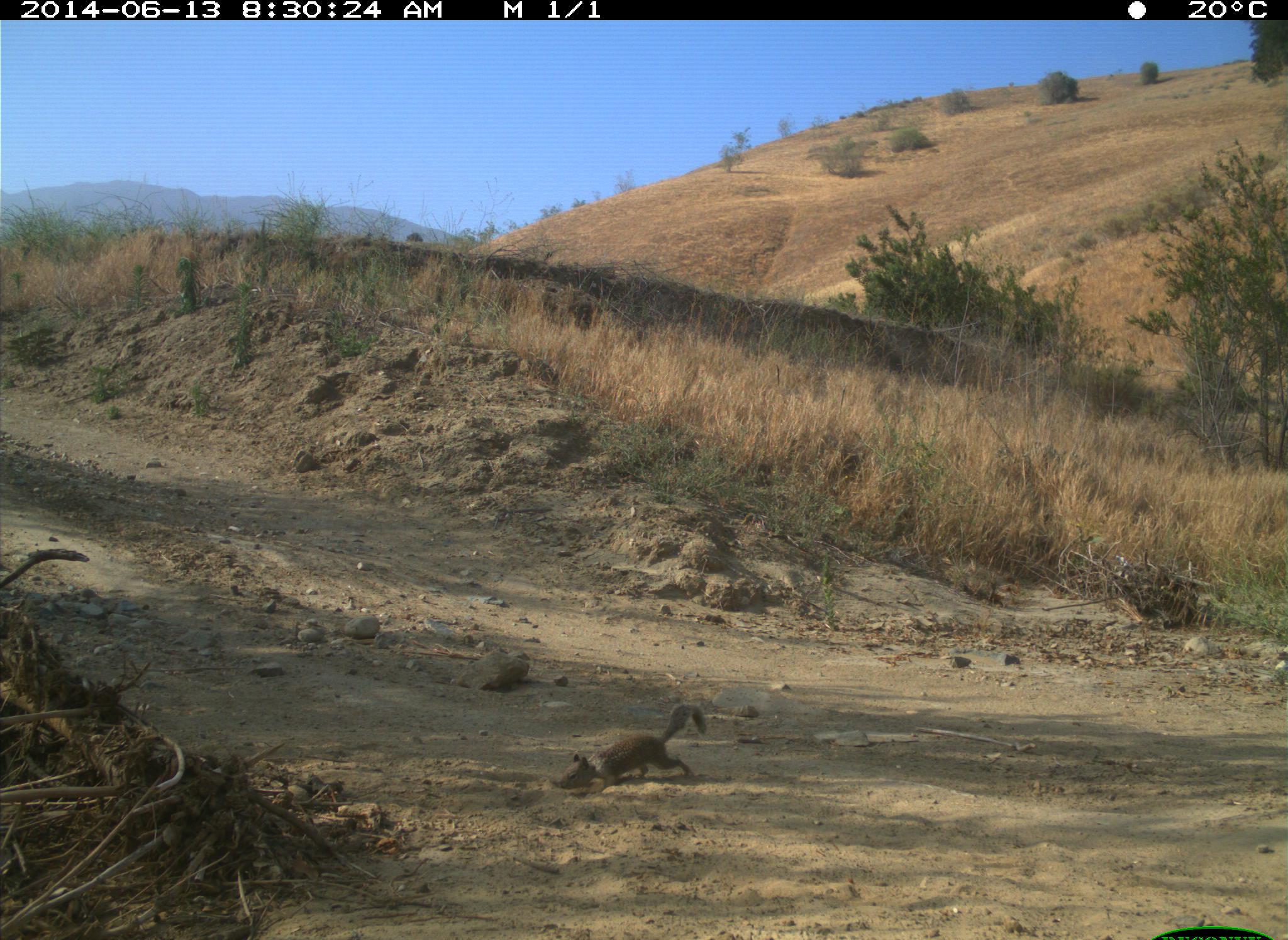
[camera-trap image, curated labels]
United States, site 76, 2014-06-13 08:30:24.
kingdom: Animalia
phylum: Chordata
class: Mammalia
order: Rodentia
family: Sciuridae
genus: Sciurus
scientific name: Sciurus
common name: squirrel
Squirrel (Sciurus).